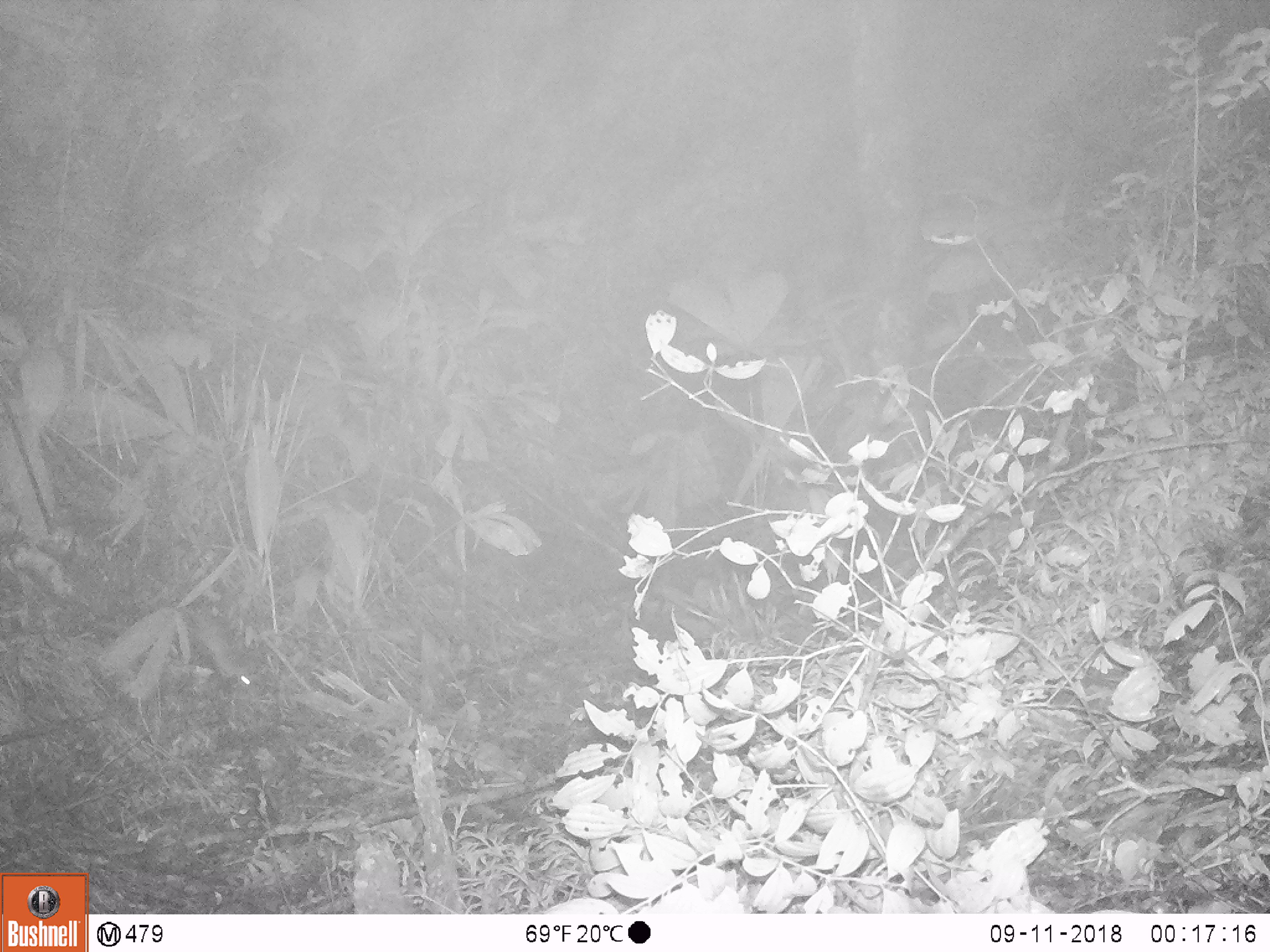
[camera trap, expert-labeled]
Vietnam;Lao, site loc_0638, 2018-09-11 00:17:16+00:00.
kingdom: Animalia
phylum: Chordata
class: Mammalia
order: Rodentia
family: Muridae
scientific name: Muridae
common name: old-world mice and rats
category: unidentified murid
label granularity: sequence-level